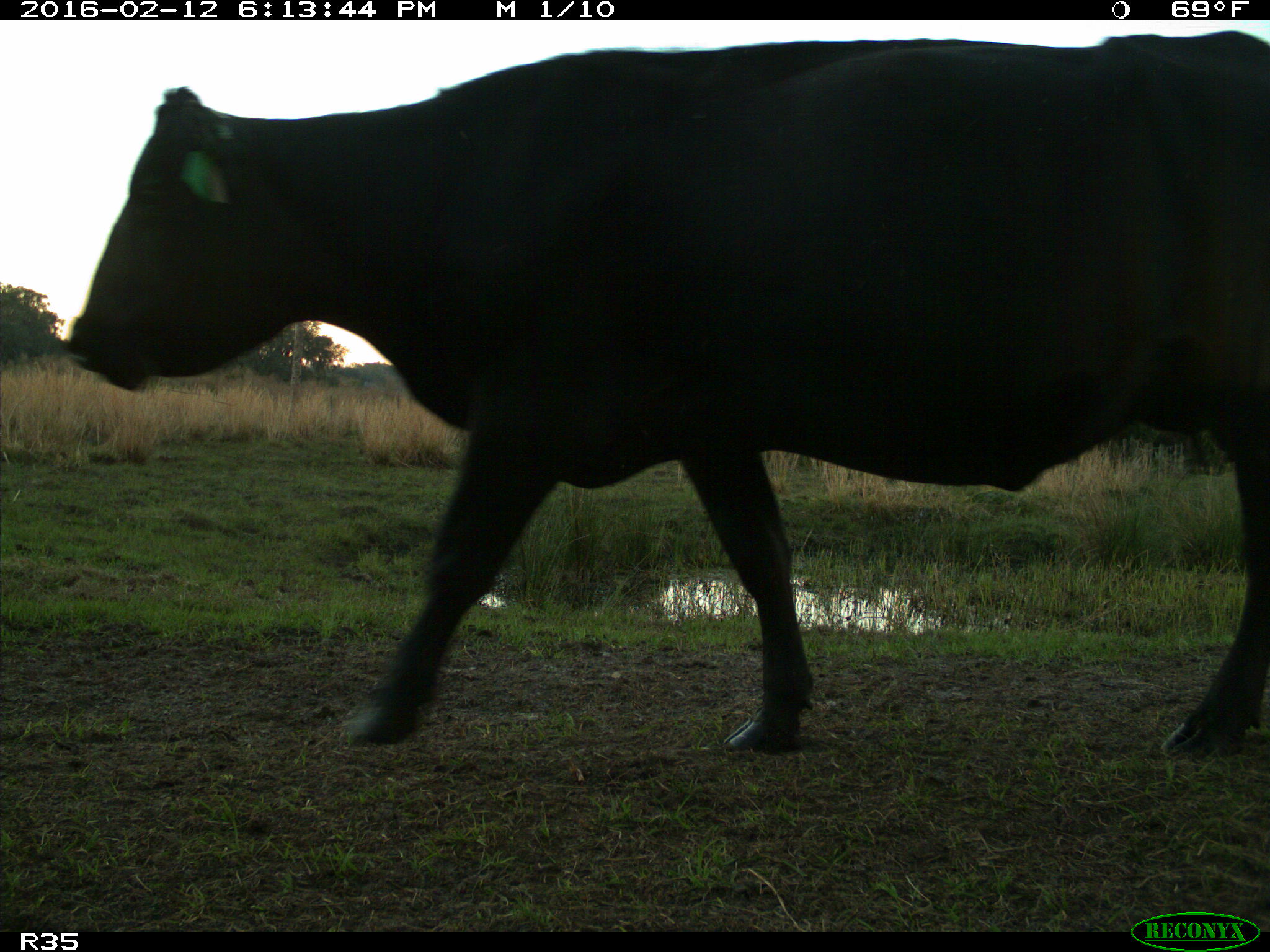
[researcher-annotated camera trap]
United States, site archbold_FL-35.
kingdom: Animalia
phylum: Chordata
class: Mammalia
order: Artiodactyla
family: Bovidae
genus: Bos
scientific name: Bos taurus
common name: domestic cow